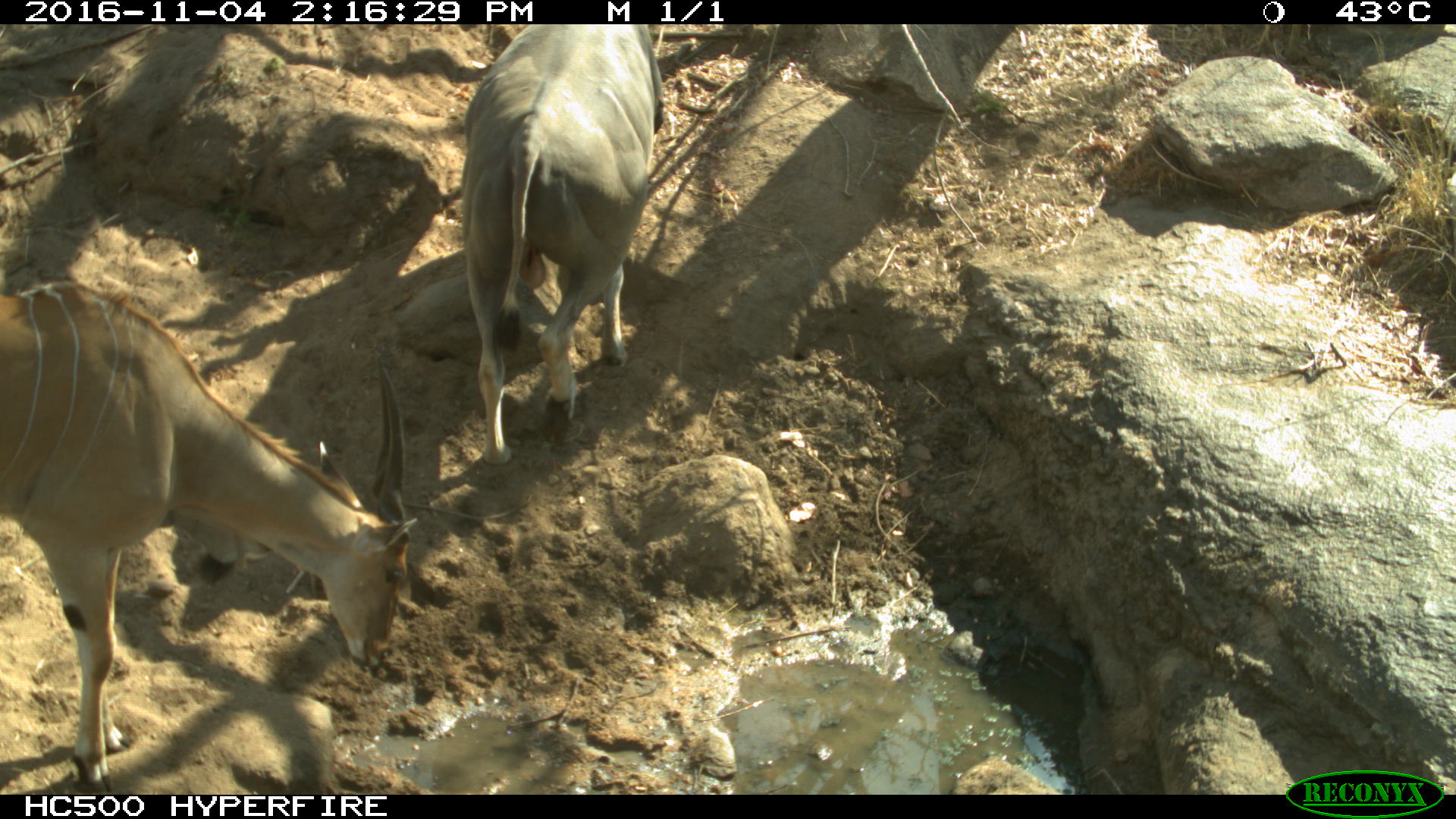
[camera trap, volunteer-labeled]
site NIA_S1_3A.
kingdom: Animalia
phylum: Chordata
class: Mammalia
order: Artiodactyla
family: Bovidae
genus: Tragelaphus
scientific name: Tragelaphus oryx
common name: eland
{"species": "eland (Tragelaphus oryx)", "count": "2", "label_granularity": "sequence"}